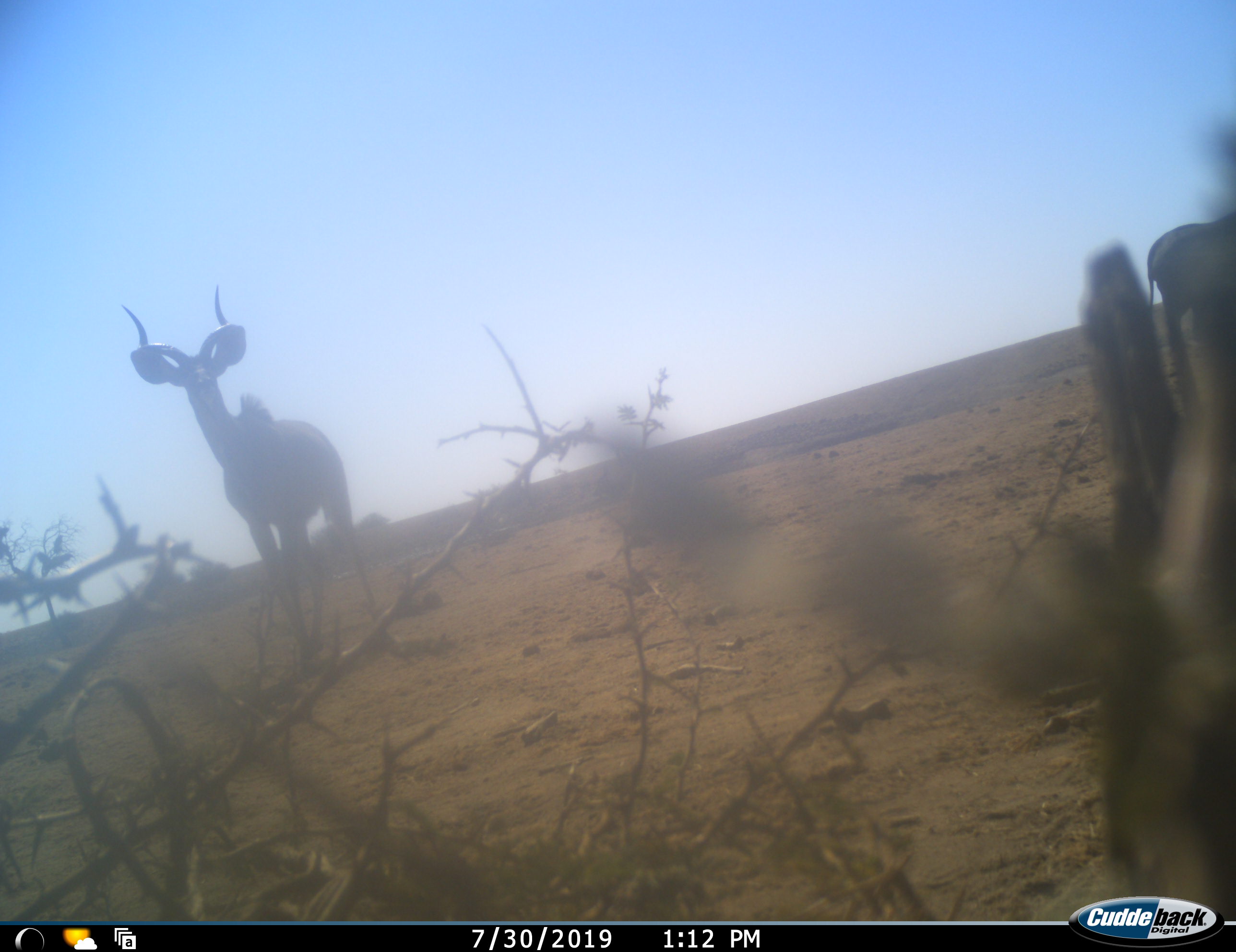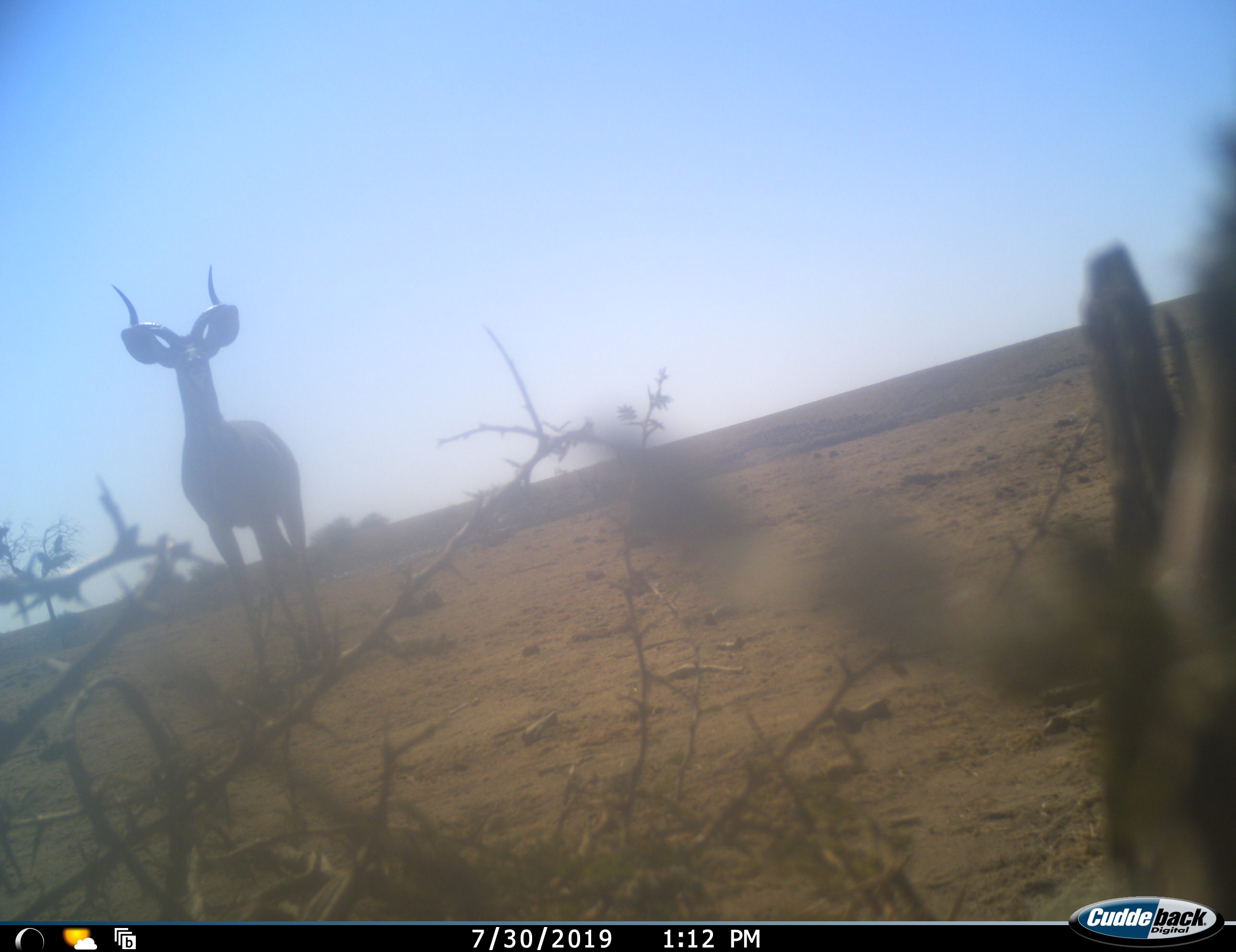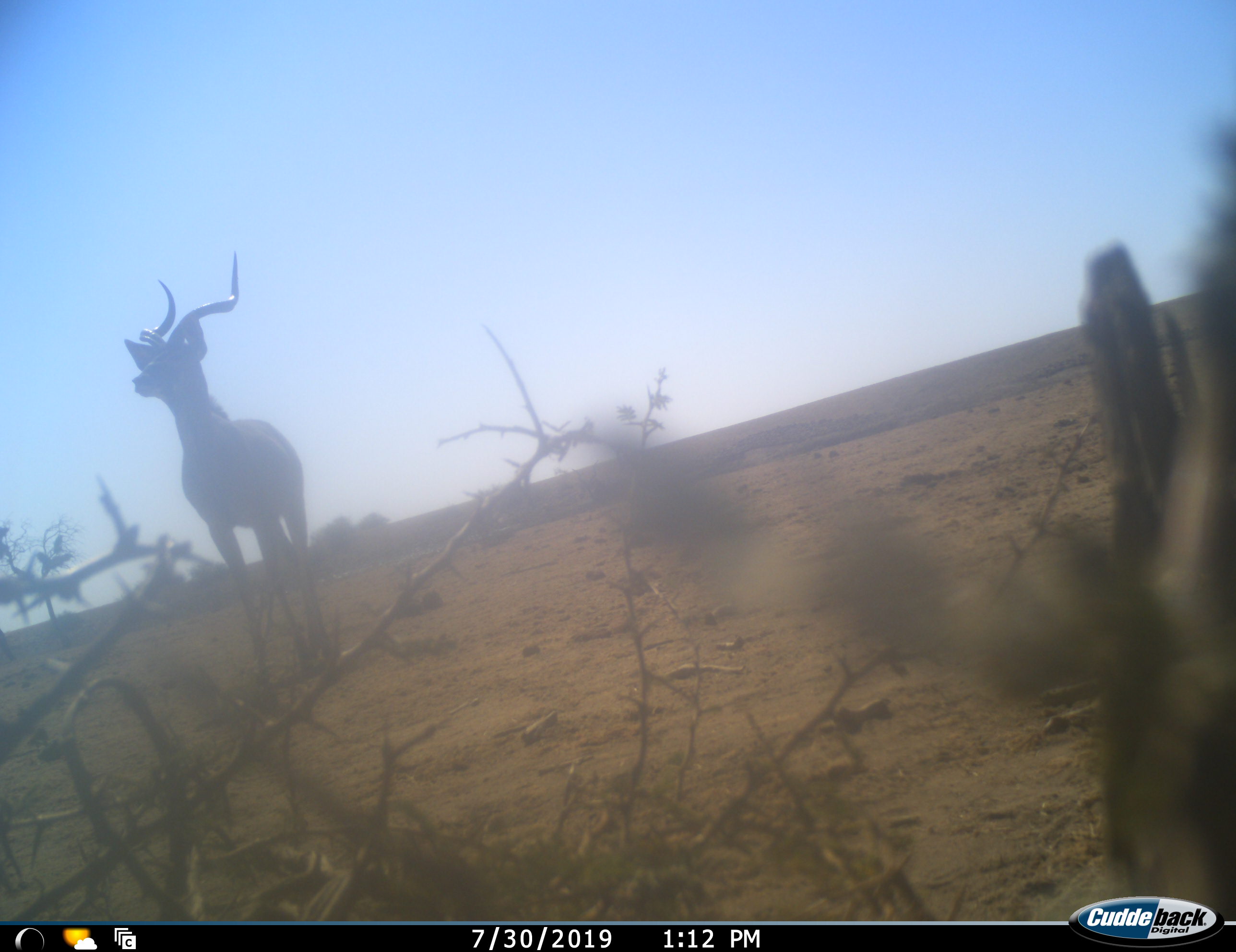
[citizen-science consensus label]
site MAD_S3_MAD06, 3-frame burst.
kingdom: Animalia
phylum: Chordata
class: Mammalia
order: Proboscidea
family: Elephantidae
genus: Loxodonta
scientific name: Loxodonta africana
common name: african bush elephant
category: elephant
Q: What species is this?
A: Elephant (african bush elephant) (Loxodonta africana).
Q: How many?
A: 1.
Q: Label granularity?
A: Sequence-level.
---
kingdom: Animalia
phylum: Chordata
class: Mammalia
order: Artiodactyla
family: Bovidae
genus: Tragelaphus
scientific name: Tragelaphus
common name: kudu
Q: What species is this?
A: Kudu (Tragelaphus).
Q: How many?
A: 1.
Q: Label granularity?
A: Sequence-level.